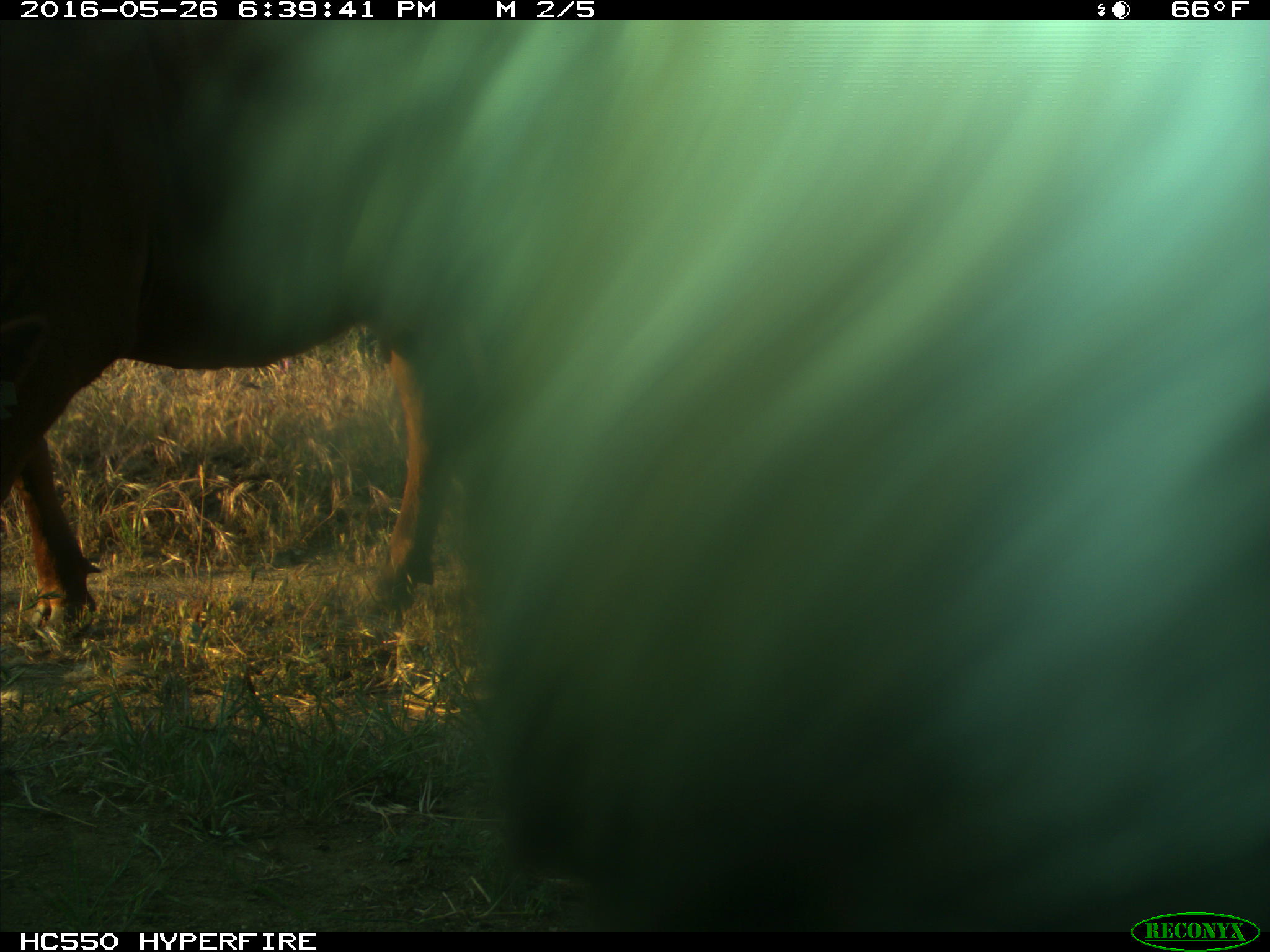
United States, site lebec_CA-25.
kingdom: Animalia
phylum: Chordata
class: Mammalia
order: Artiodactyla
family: Bovidae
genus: Bos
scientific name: Bos taurus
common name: domestic cow